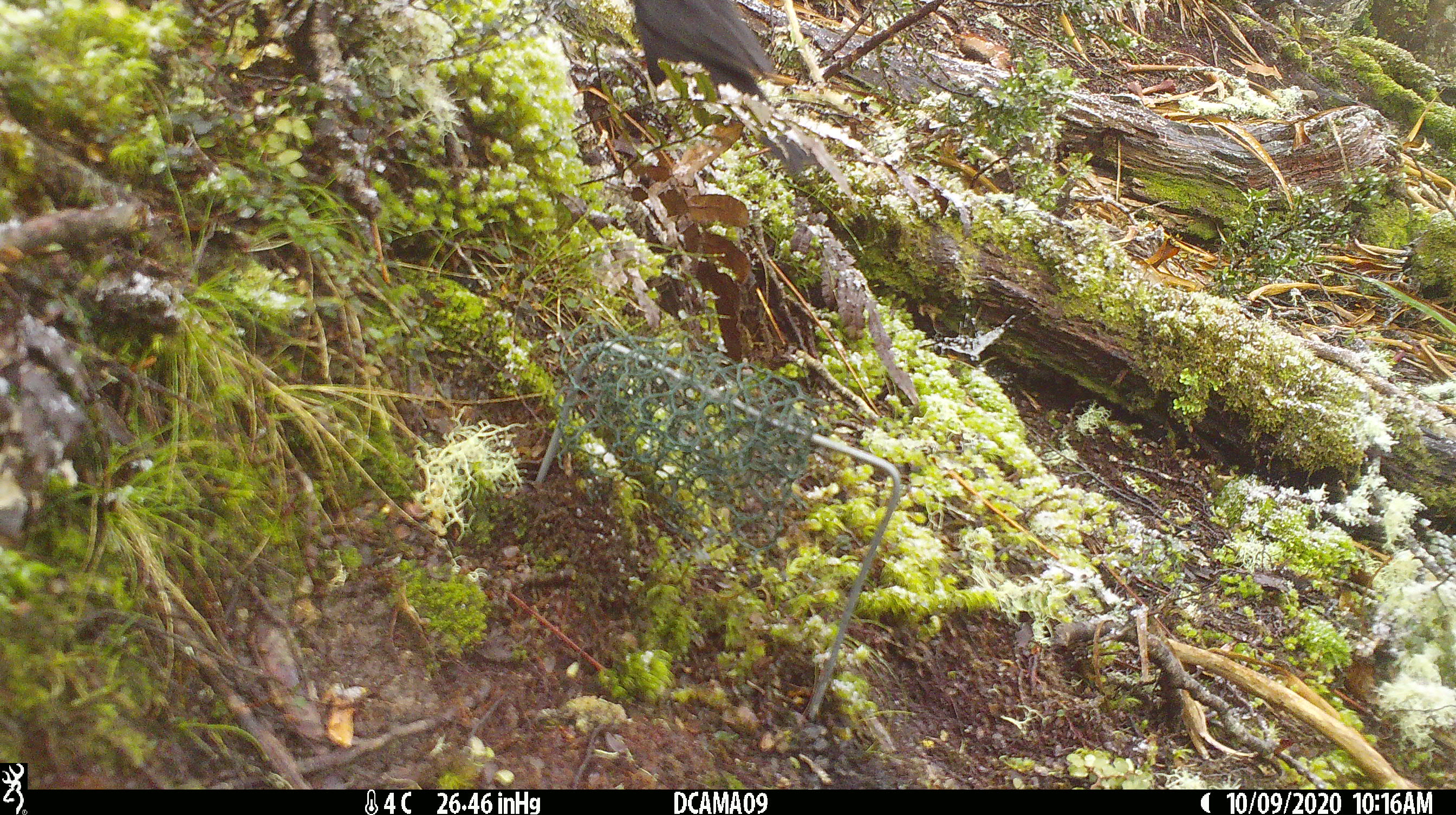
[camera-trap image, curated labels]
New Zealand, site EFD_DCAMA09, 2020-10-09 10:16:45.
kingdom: Animalia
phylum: Chordata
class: Aves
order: Passeriformes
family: Turdidae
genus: Turdus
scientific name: Turdus merula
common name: eurasian blackbird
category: blackbird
Blackbird (eurasian blackbird) (Turdus merula).